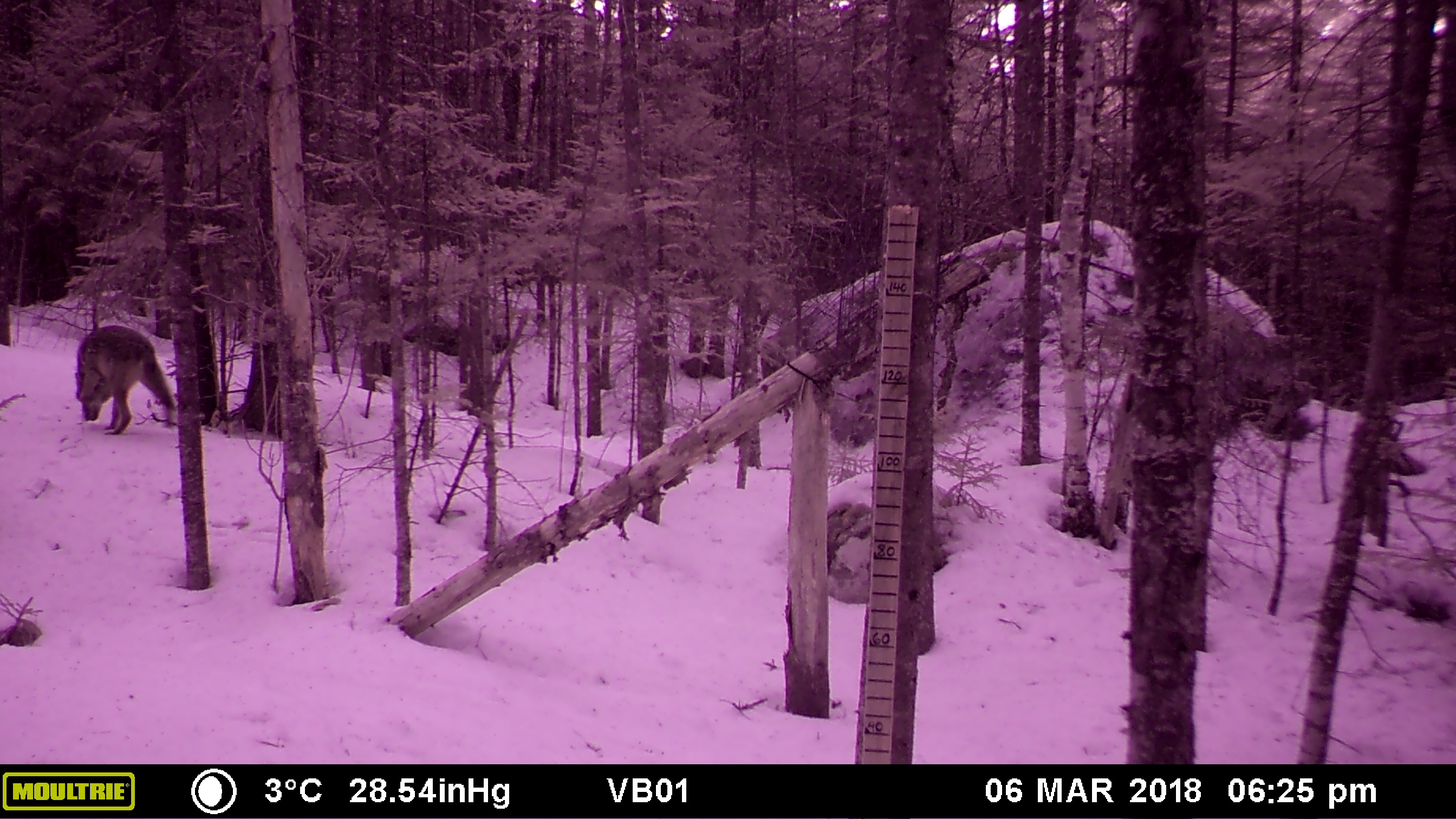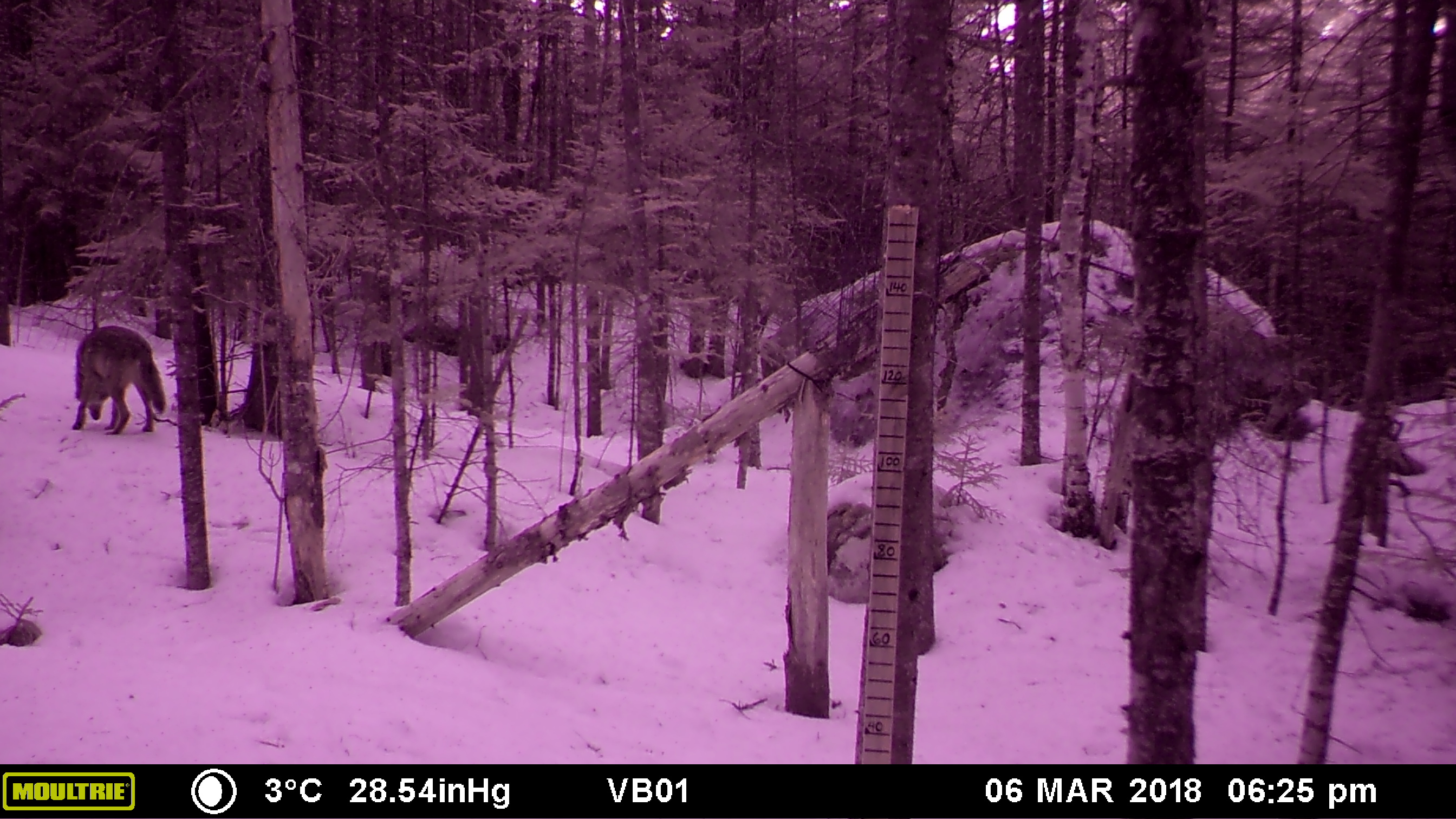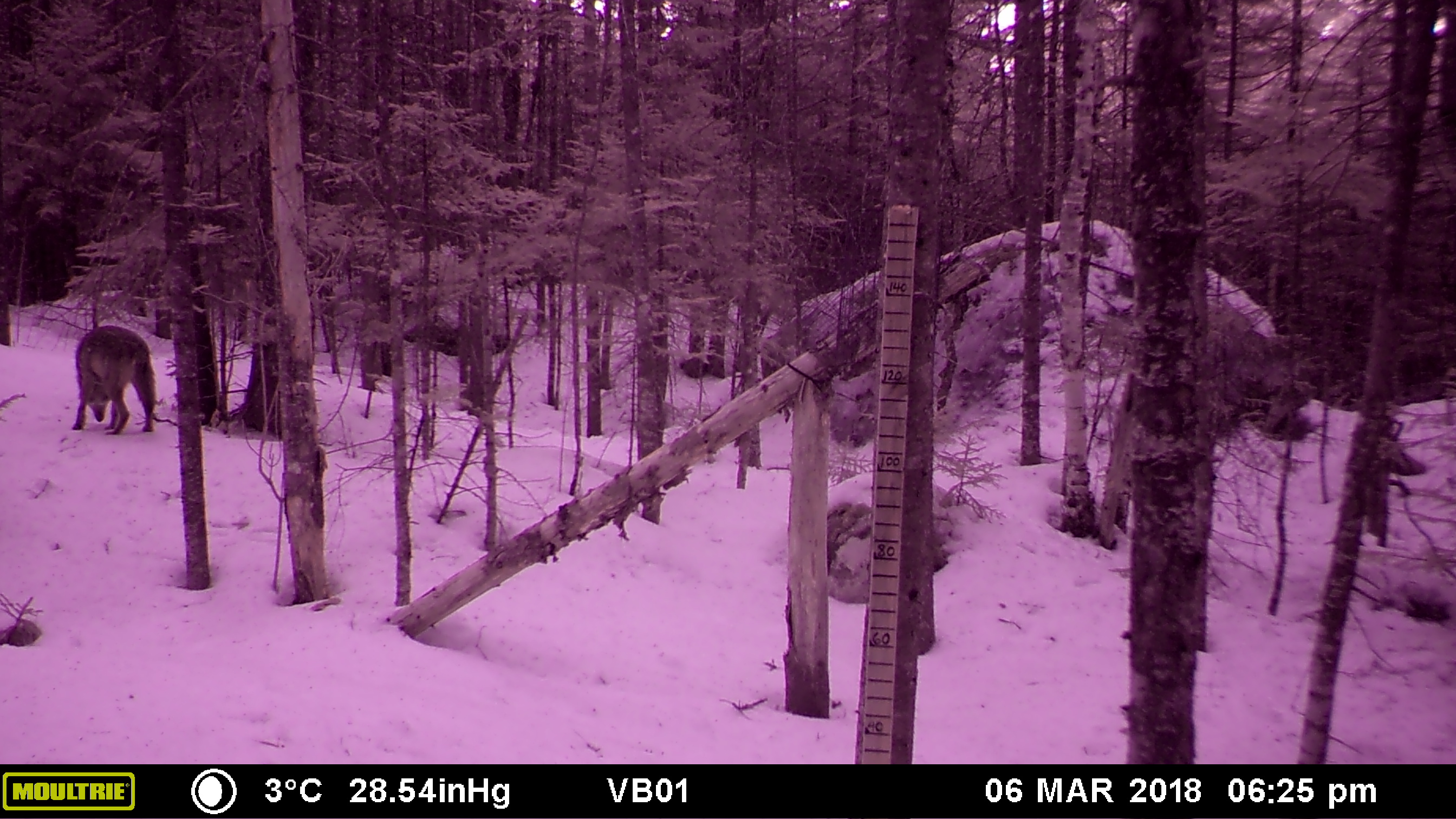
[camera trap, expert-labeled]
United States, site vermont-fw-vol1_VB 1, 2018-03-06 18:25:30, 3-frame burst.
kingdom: Animalia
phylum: Chordata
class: Mammalia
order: Carnivora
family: Canidae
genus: Canis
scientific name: Canis latrans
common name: coyote